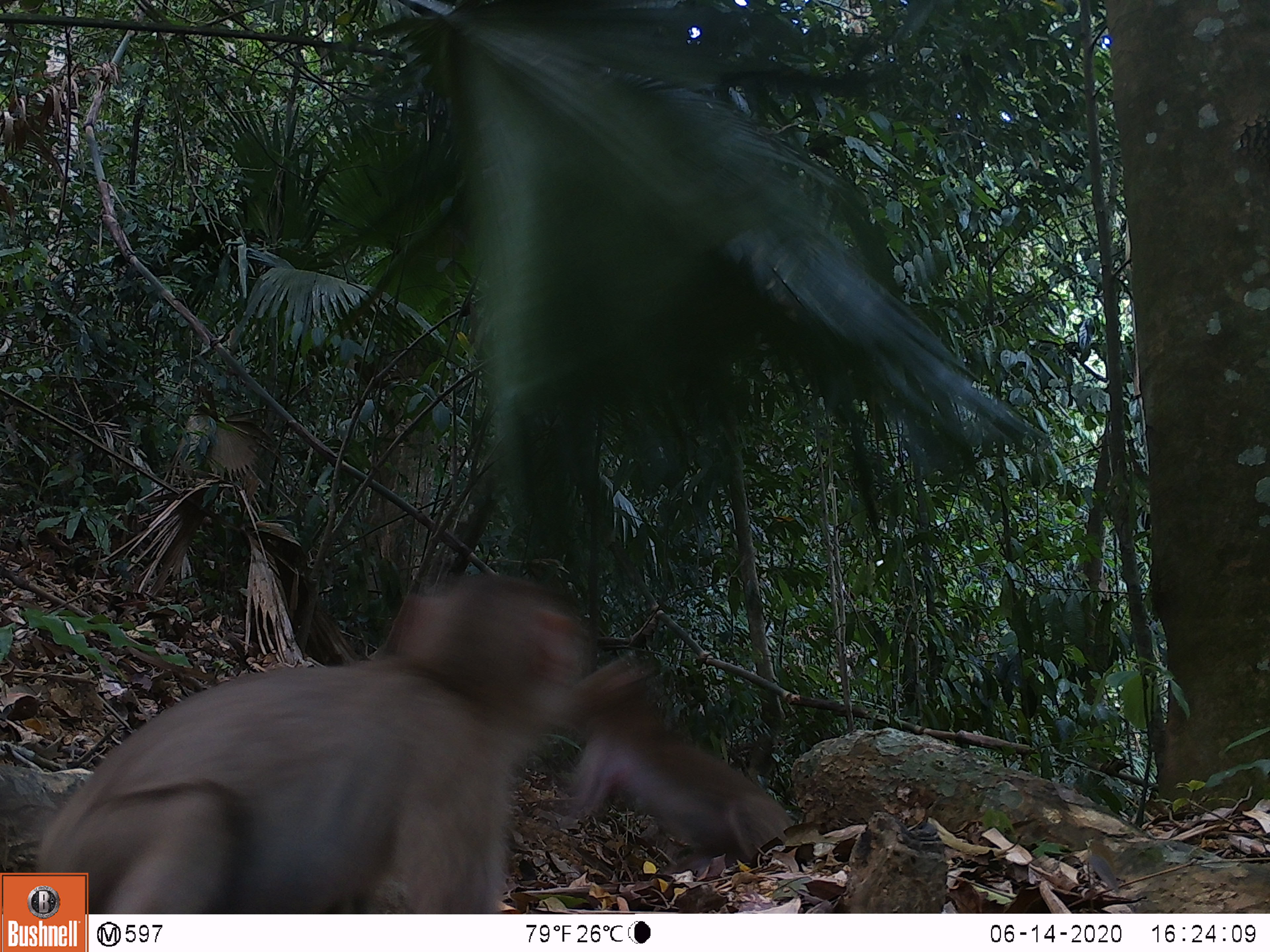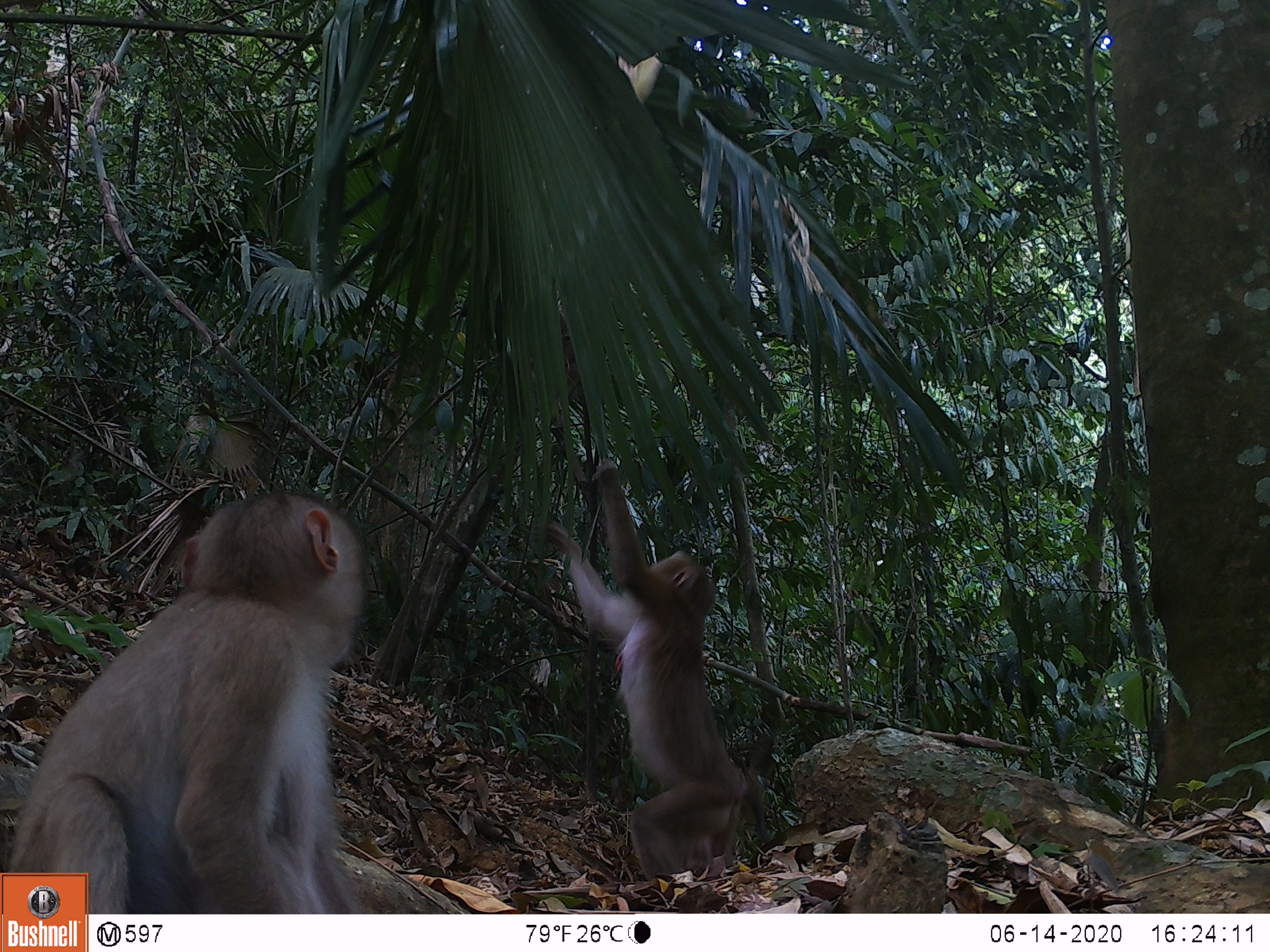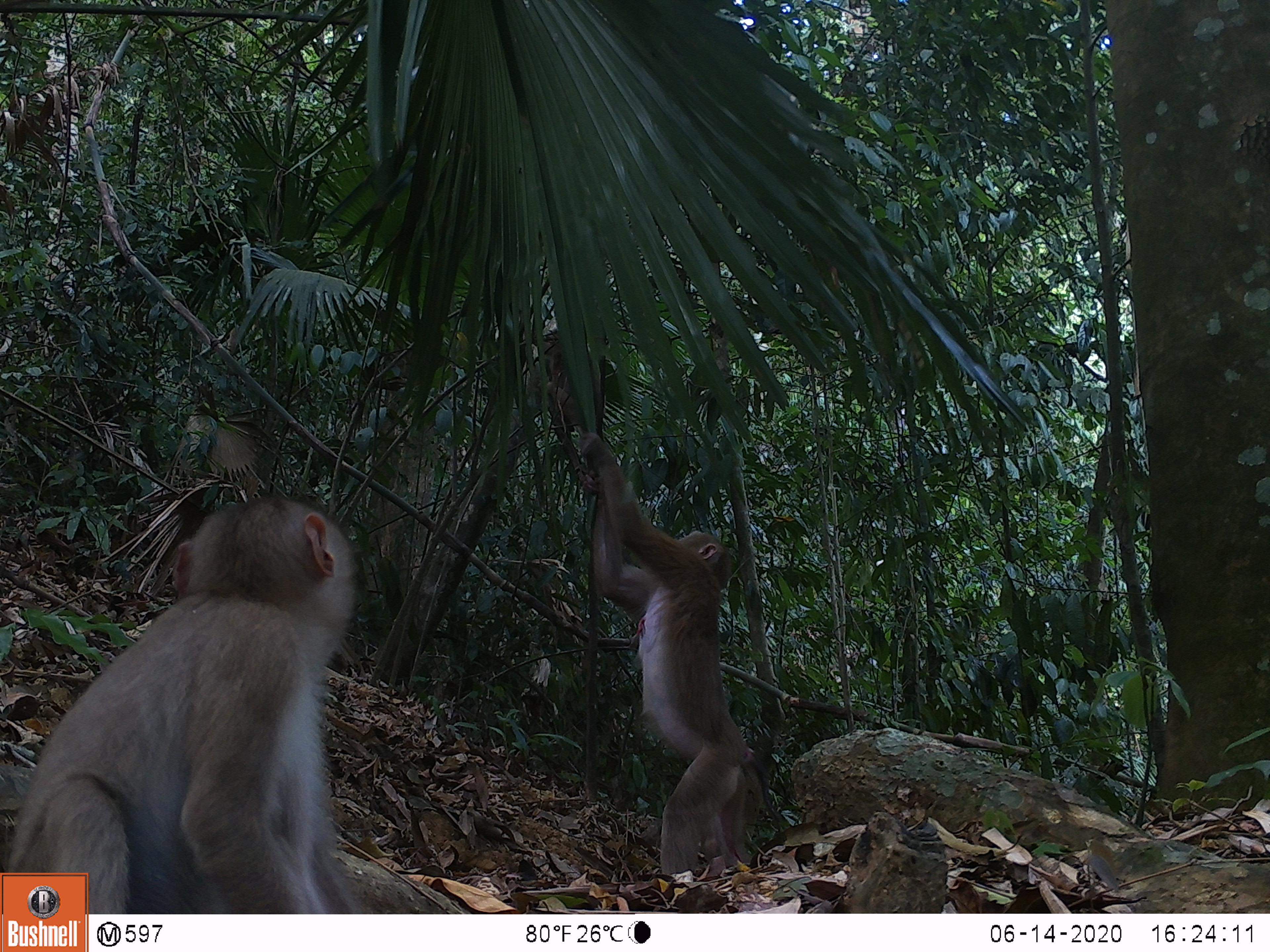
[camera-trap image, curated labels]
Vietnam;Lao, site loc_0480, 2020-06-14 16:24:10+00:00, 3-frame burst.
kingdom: Animalia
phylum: Chordata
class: Mammalia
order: Primates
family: Cercopithecidae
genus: Macaca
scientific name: Macaca nemestrina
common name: pig-tailed macaque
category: pig tailed macaque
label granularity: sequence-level